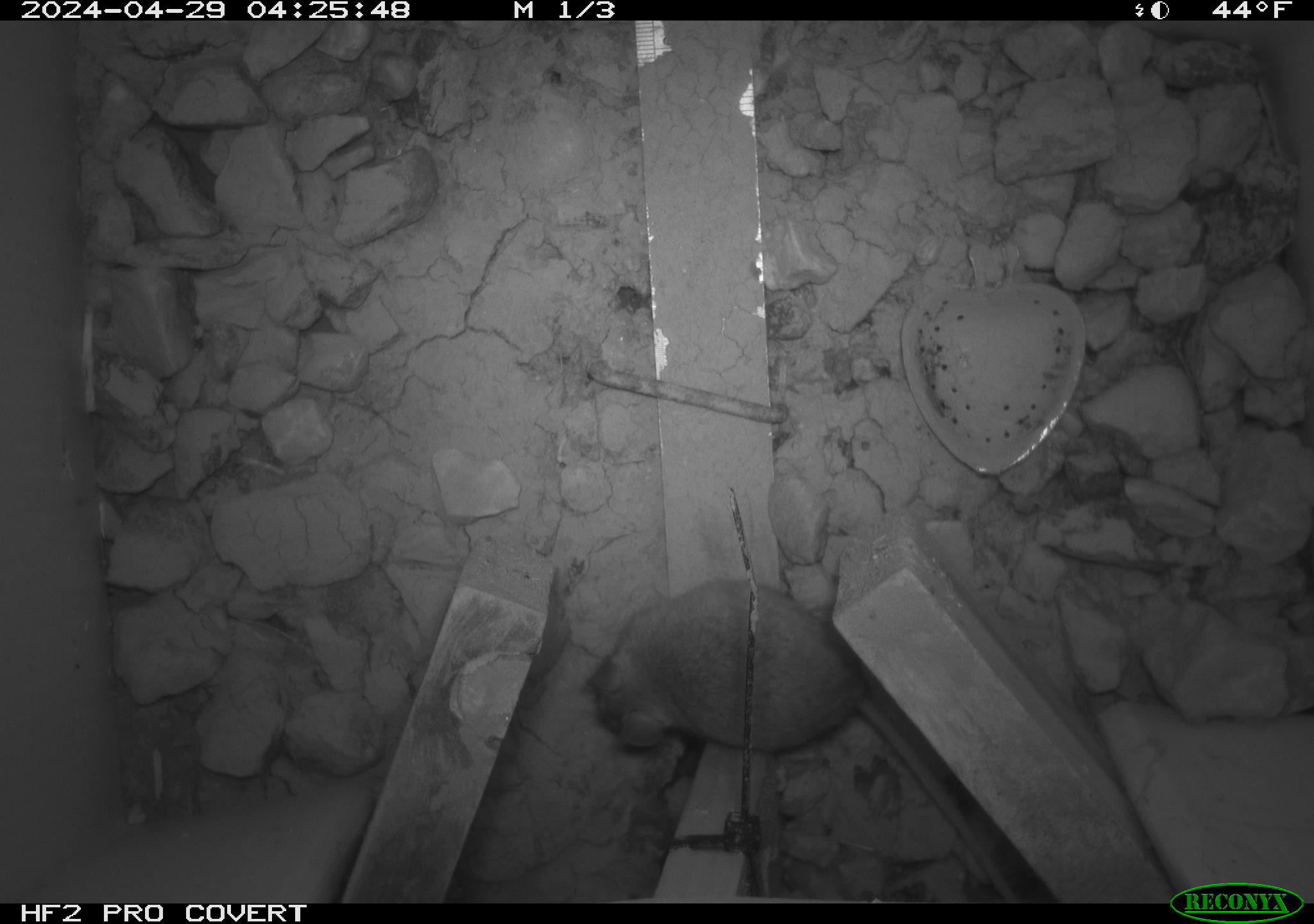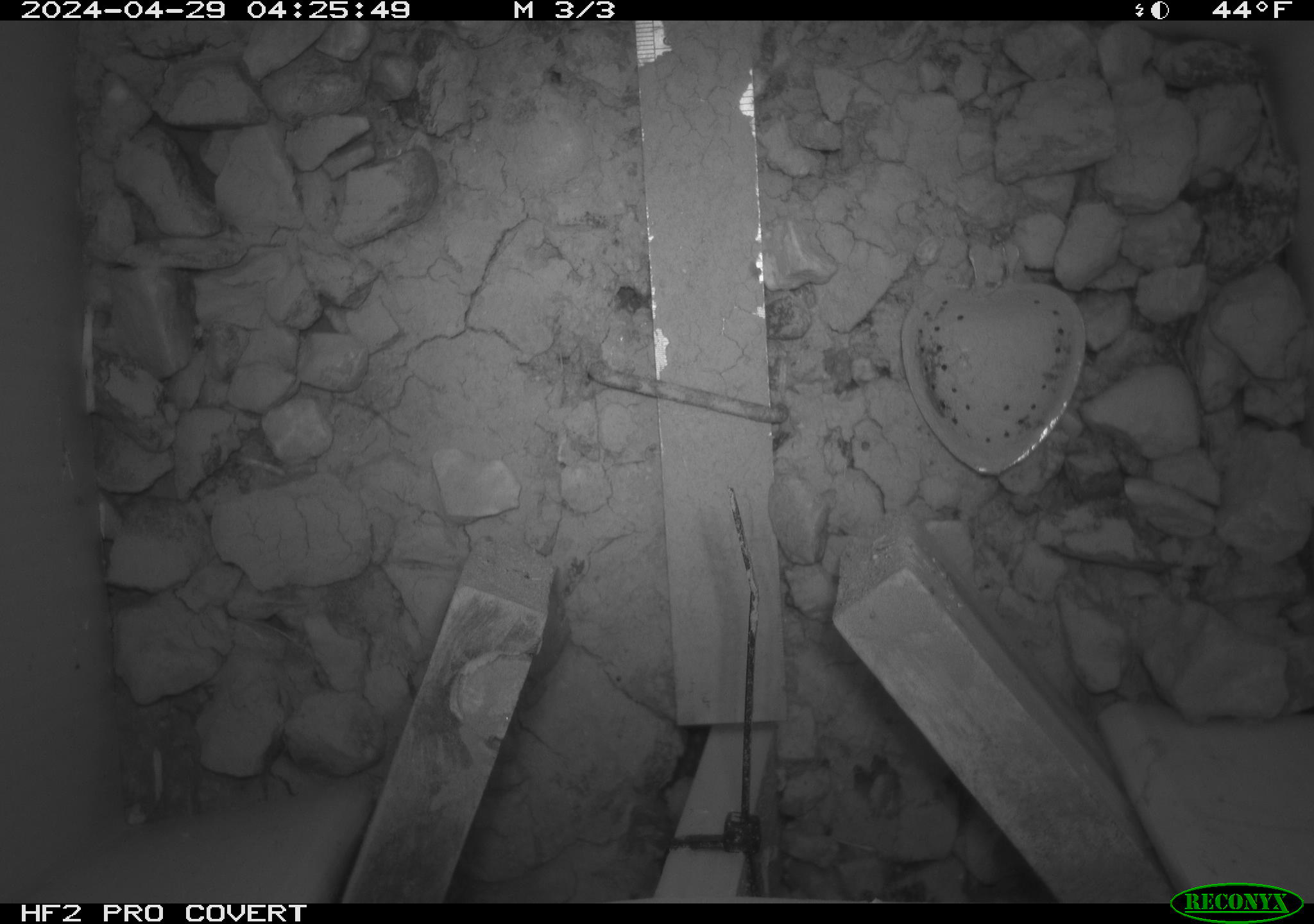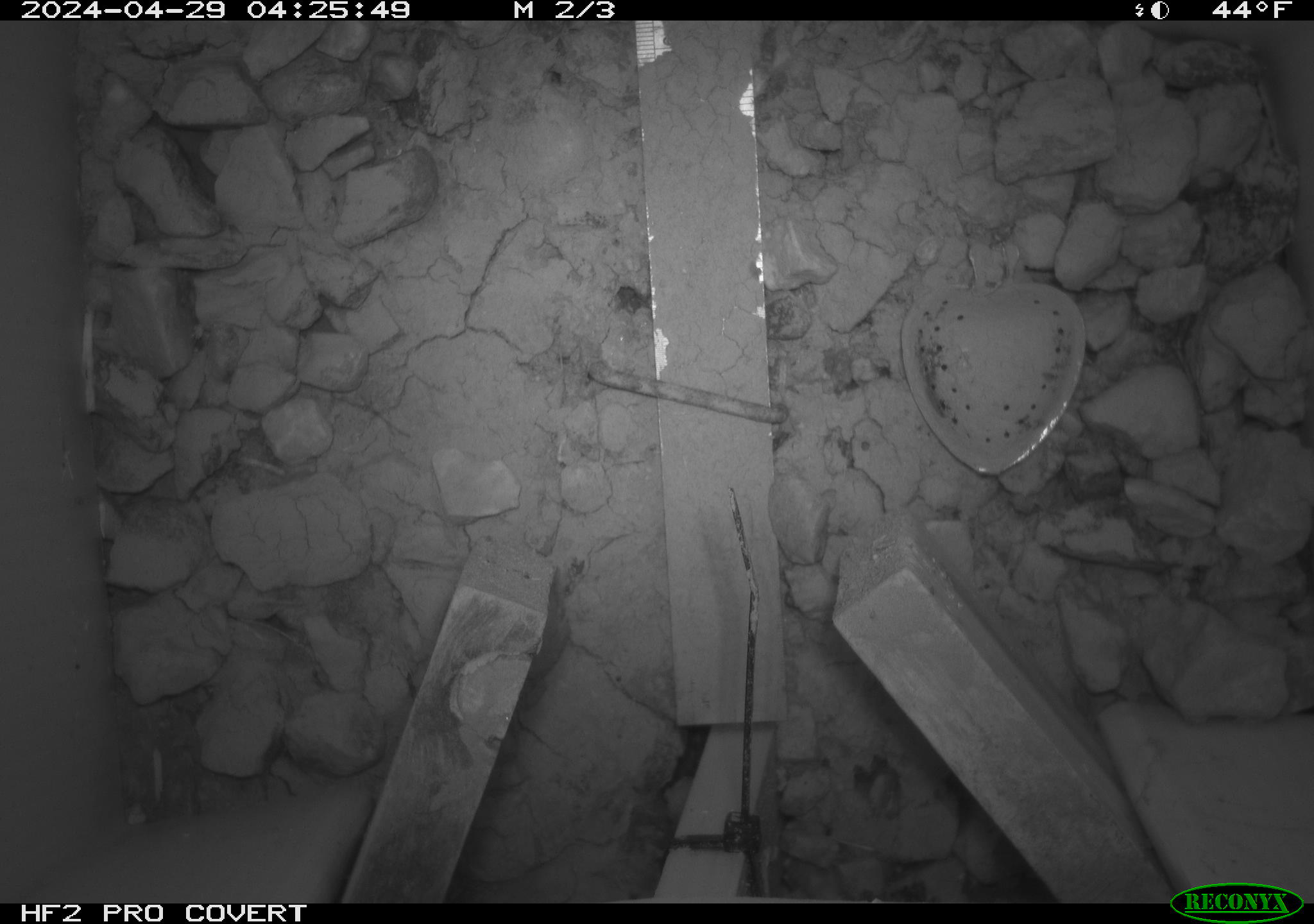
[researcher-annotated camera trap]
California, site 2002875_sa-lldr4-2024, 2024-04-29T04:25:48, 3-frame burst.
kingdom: Animalia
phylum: Chordata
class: Mammalia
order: Rodentia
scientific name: Rodentia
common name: rodent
Rodent (Rodentia).